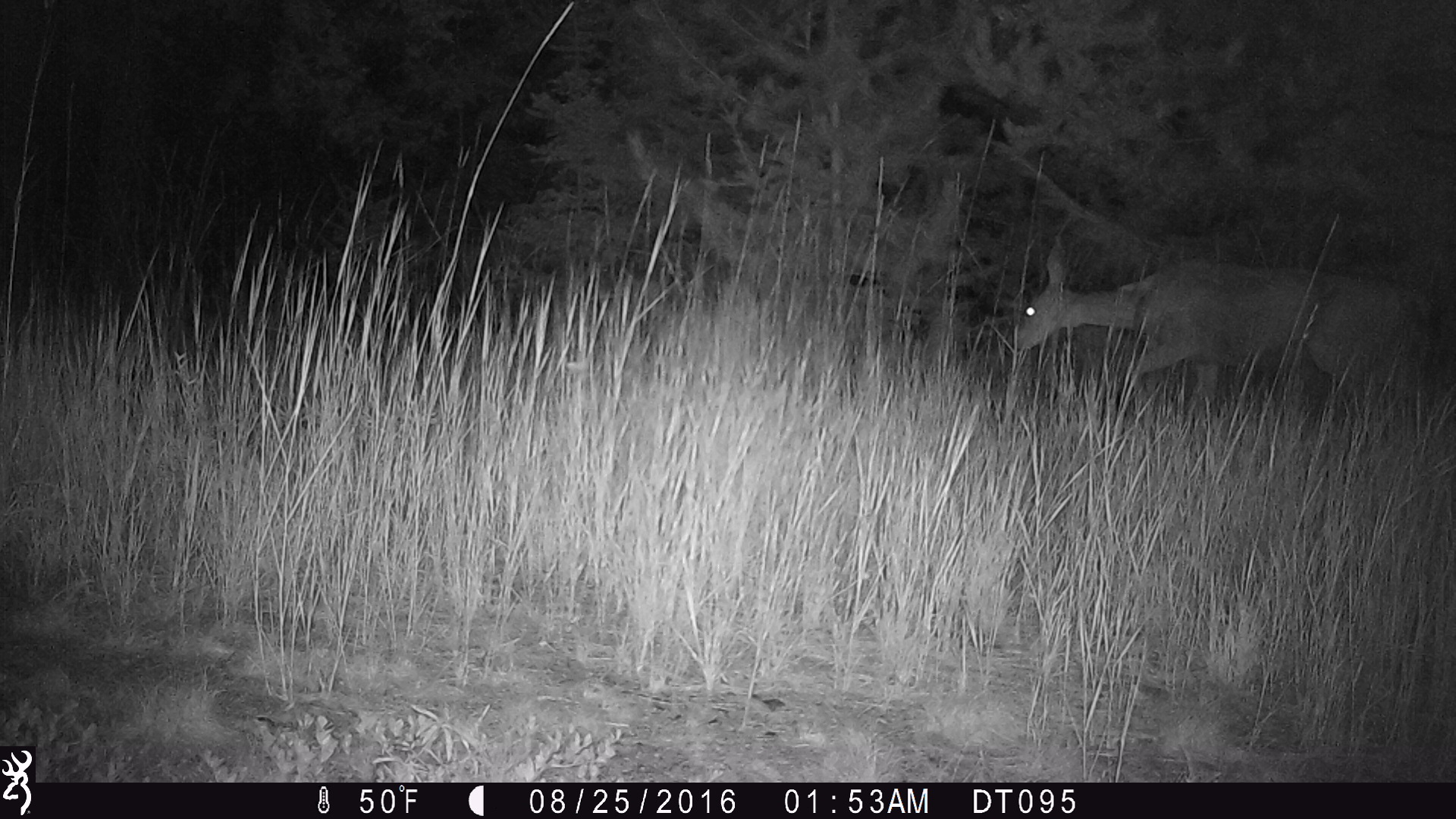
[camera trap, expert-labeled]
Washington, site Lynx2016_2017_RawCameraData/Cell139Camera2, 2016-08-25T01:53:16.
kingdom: Animalia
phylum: Chordata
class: Mammalia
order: Artiodactyla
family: Cervidae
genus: Odocoileus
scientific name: Odocoileus hemionus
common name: mule deer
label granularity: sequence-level